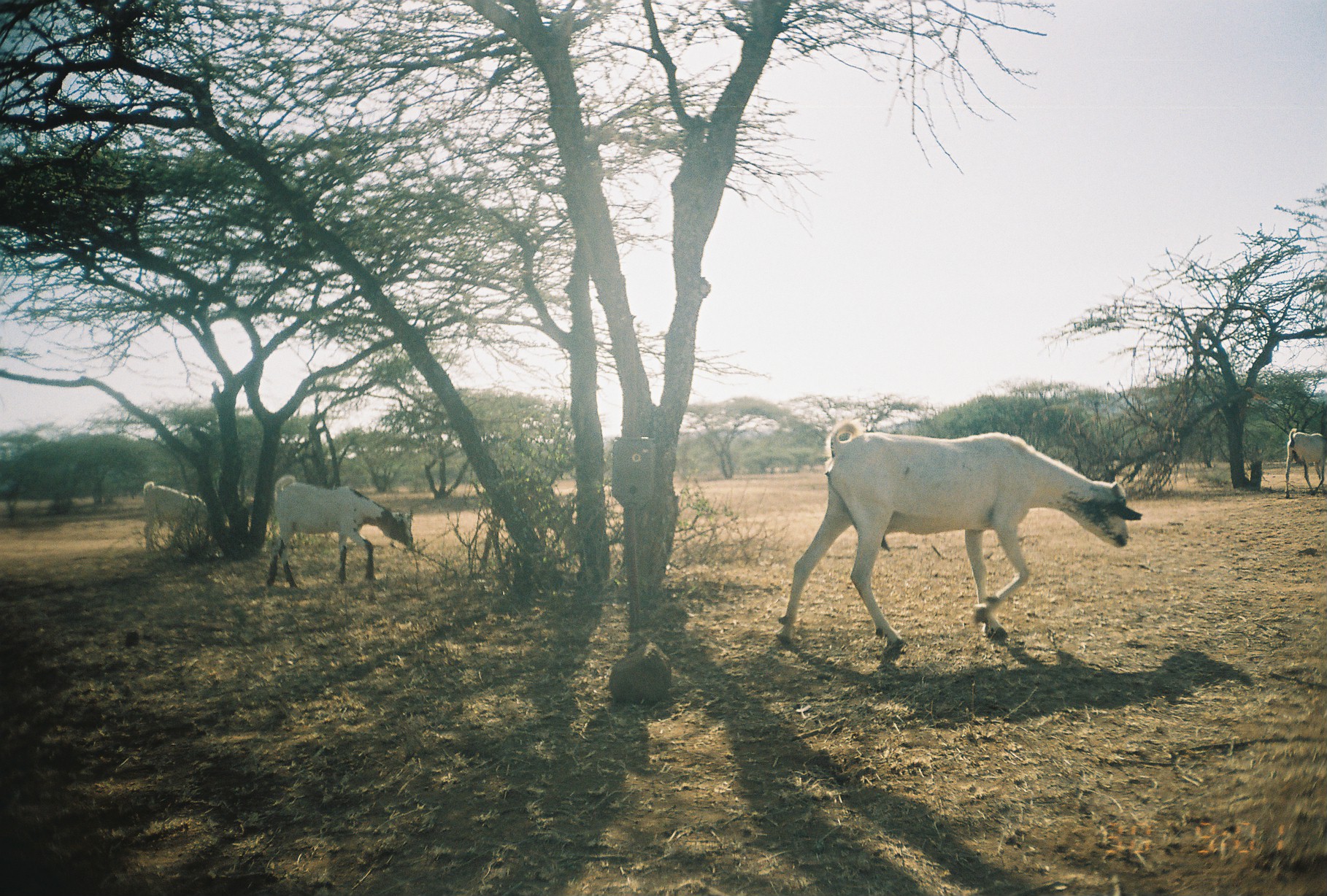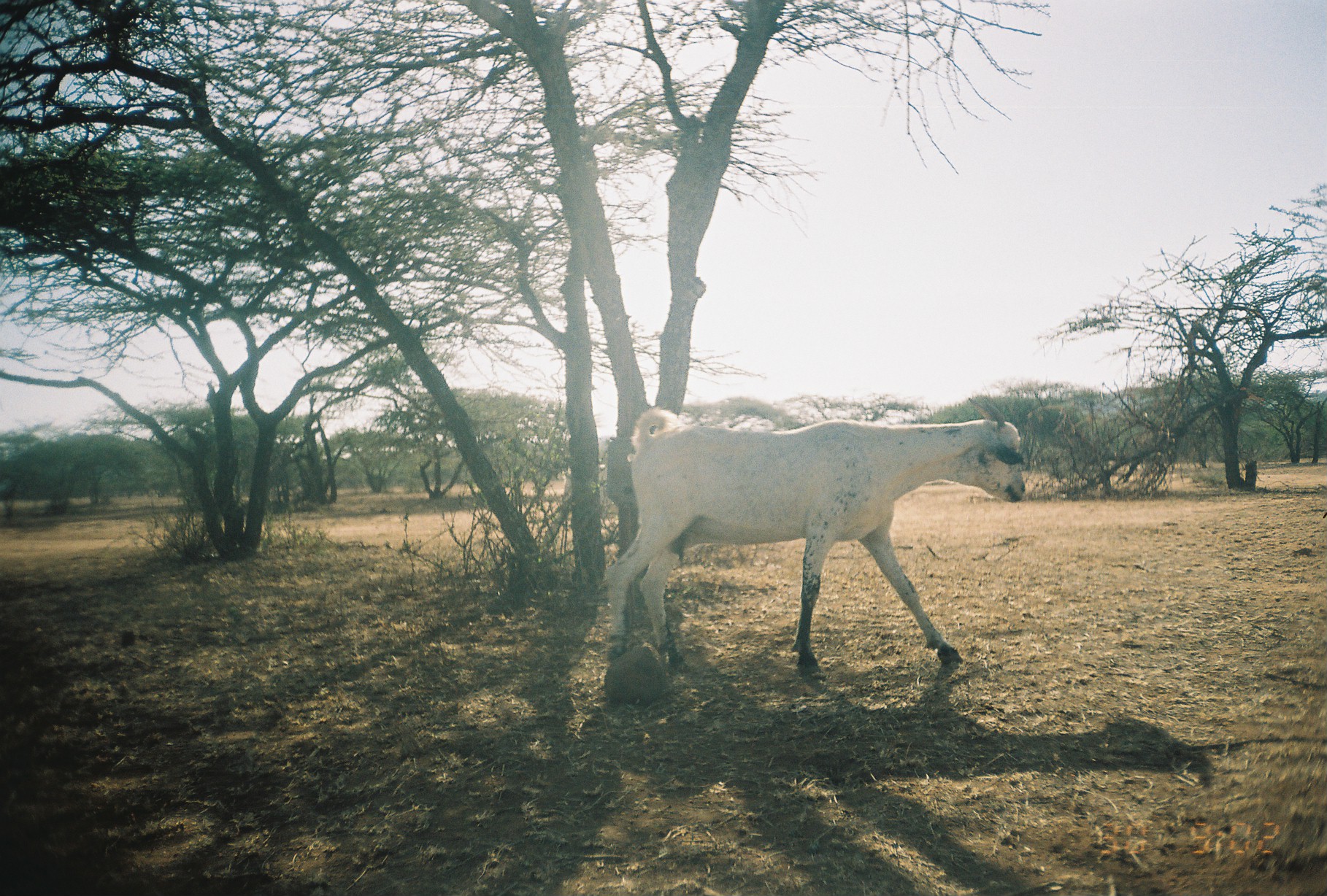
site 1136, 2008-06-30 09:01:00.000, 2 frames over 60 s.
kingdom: Animalia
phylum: Chordata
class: Mammalia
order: Artiodactyla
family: Bovidae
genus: Capra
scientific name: Capra aegagrus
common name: wild goat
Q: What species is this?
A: Capra aegagrus (wild goat).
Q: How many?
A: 4.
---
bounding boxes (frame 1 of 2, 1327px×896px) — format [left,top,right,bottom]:
capra aegagrus: [774,419,1142,650]; [261,475,415,589]; [139,480,209,553]; [1281,422,1326,503]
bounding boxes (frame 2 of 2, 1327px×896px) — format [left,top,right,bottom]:
capra aegagrus: [604,398,1025,677]